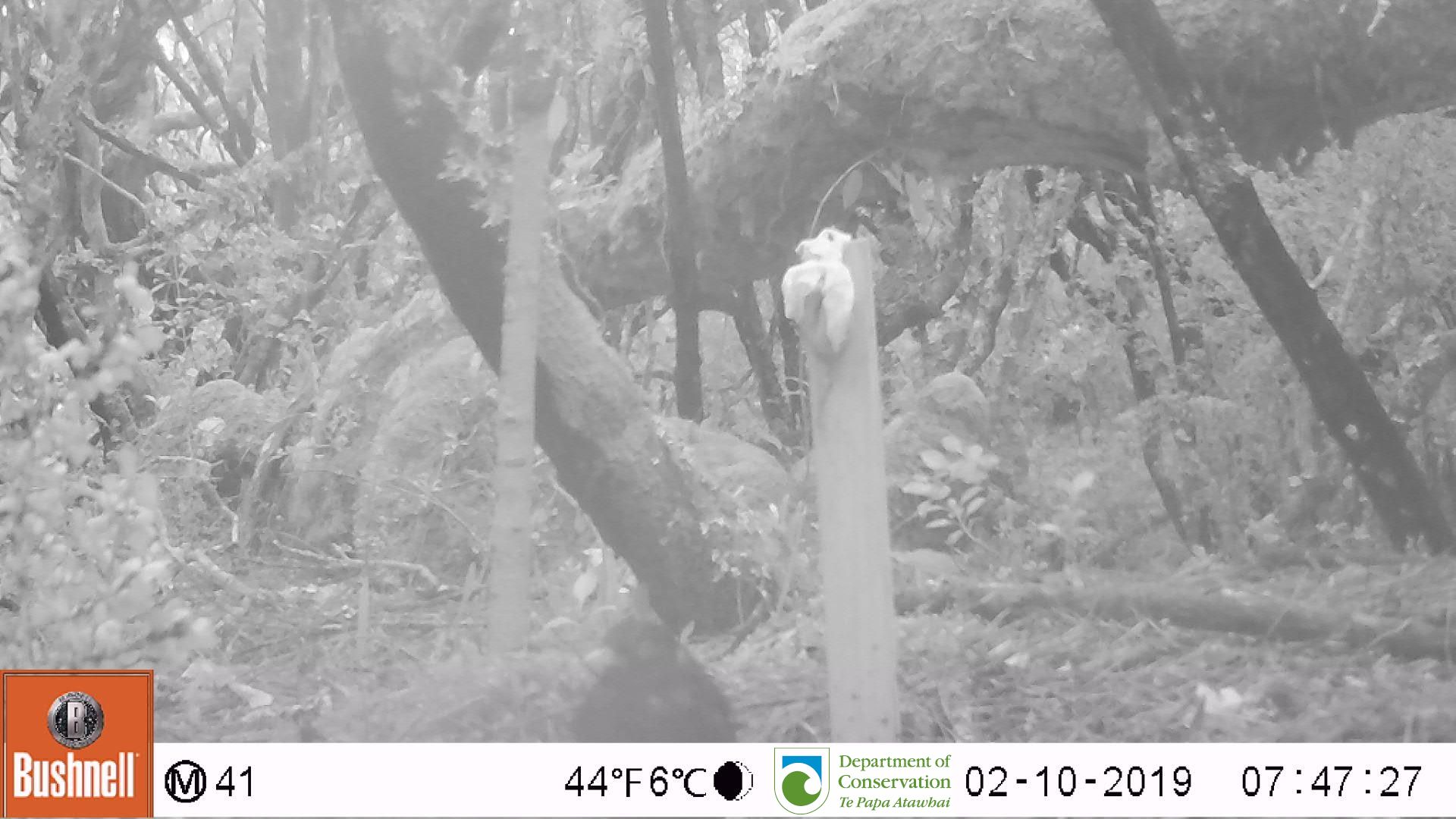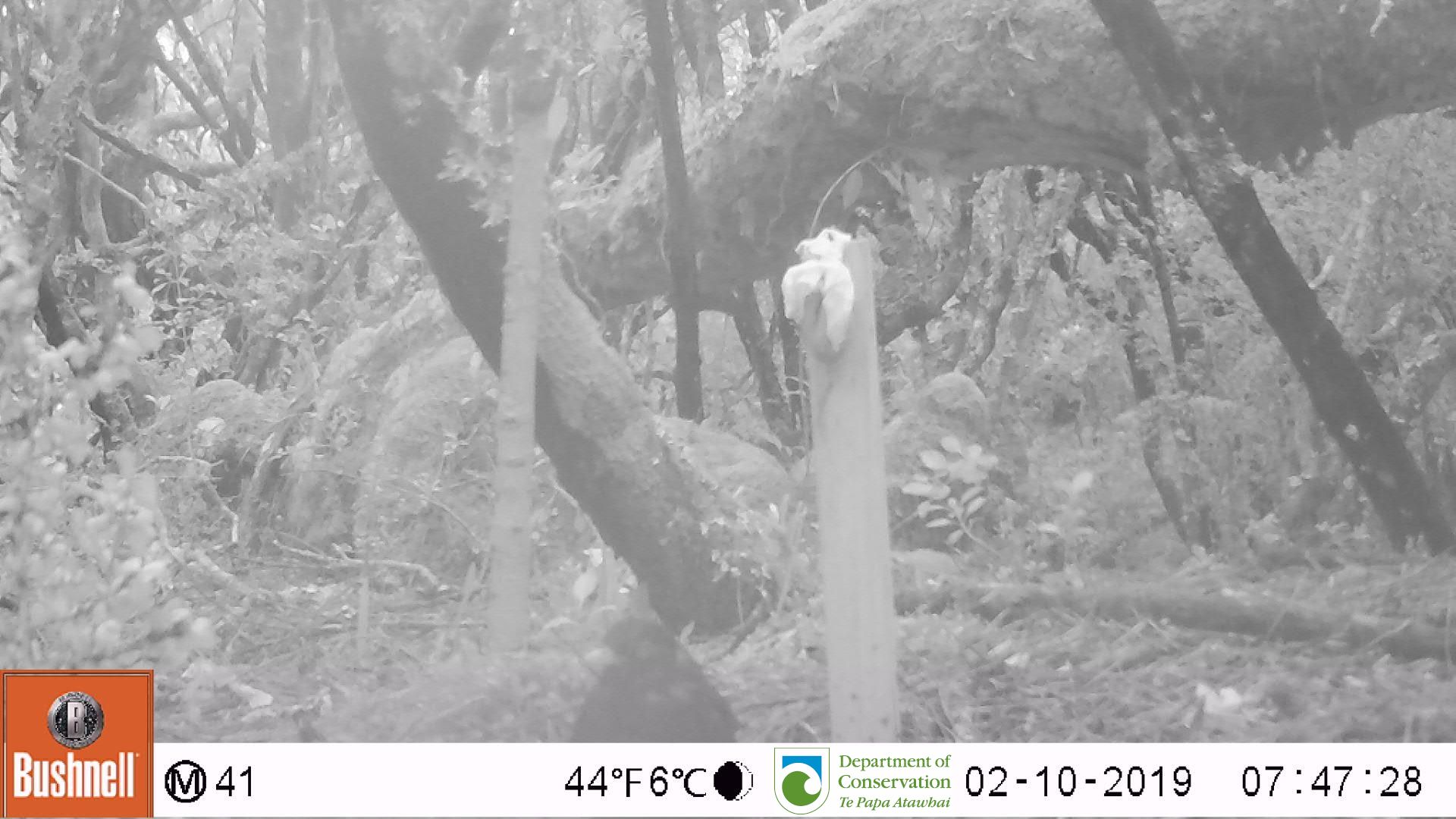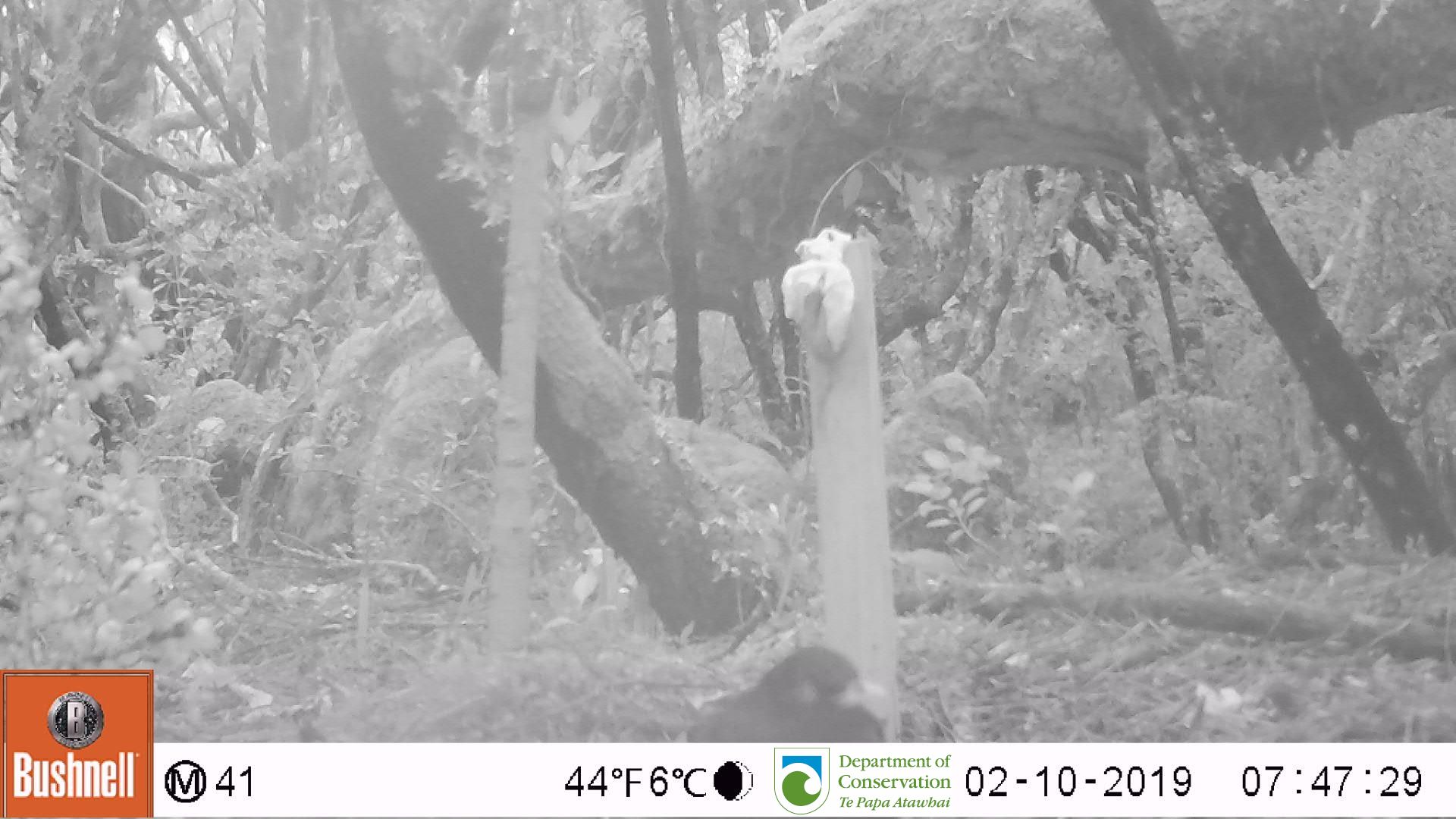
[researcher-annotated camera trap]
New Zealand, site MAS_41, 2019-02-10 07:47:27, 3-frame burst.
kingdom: Animalia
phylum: Chordata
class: Aves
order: Passeriformes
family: Turdidae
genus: Turdus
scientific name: Turdus merula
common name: eurasian blackbird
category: blackbird